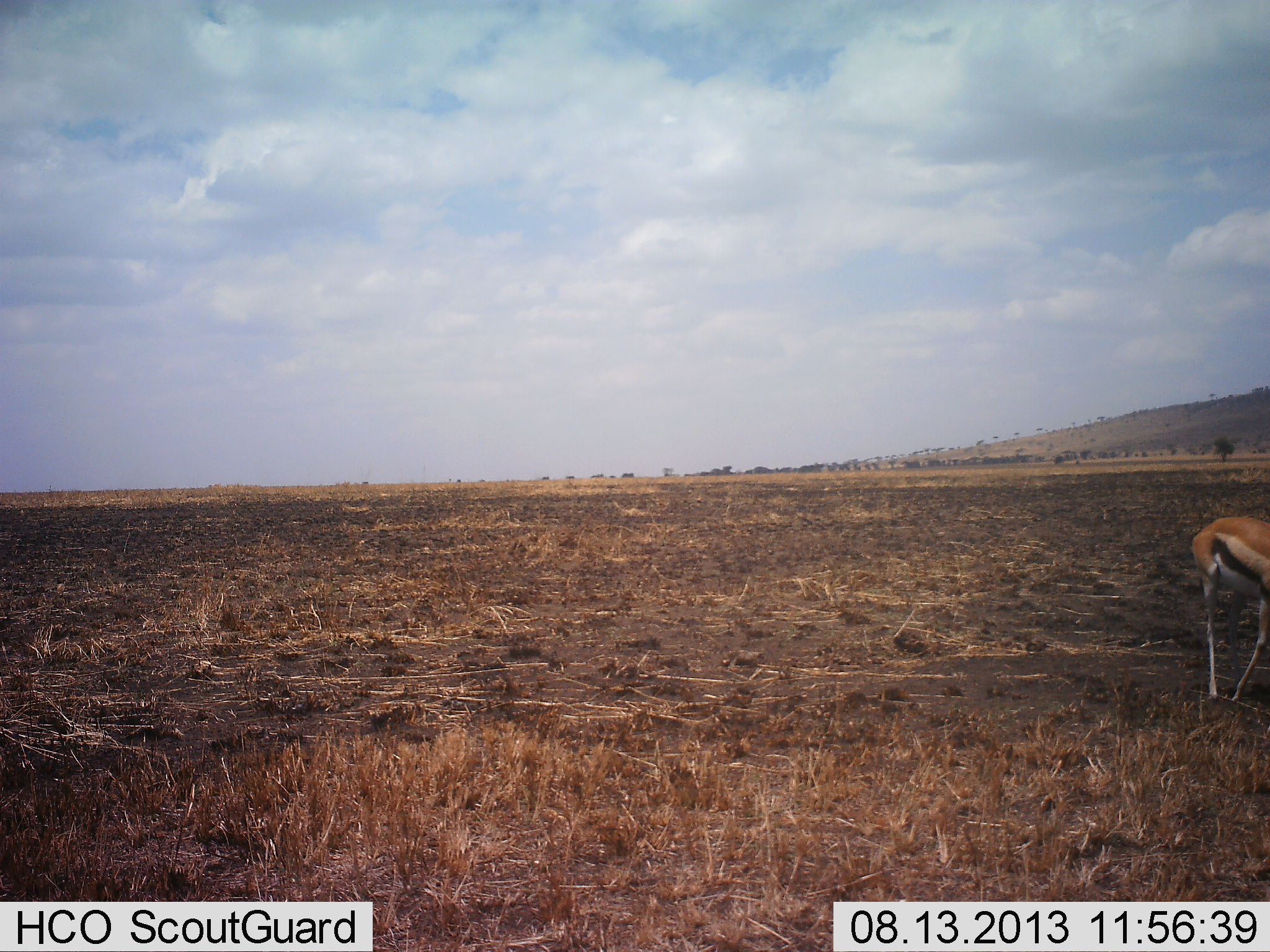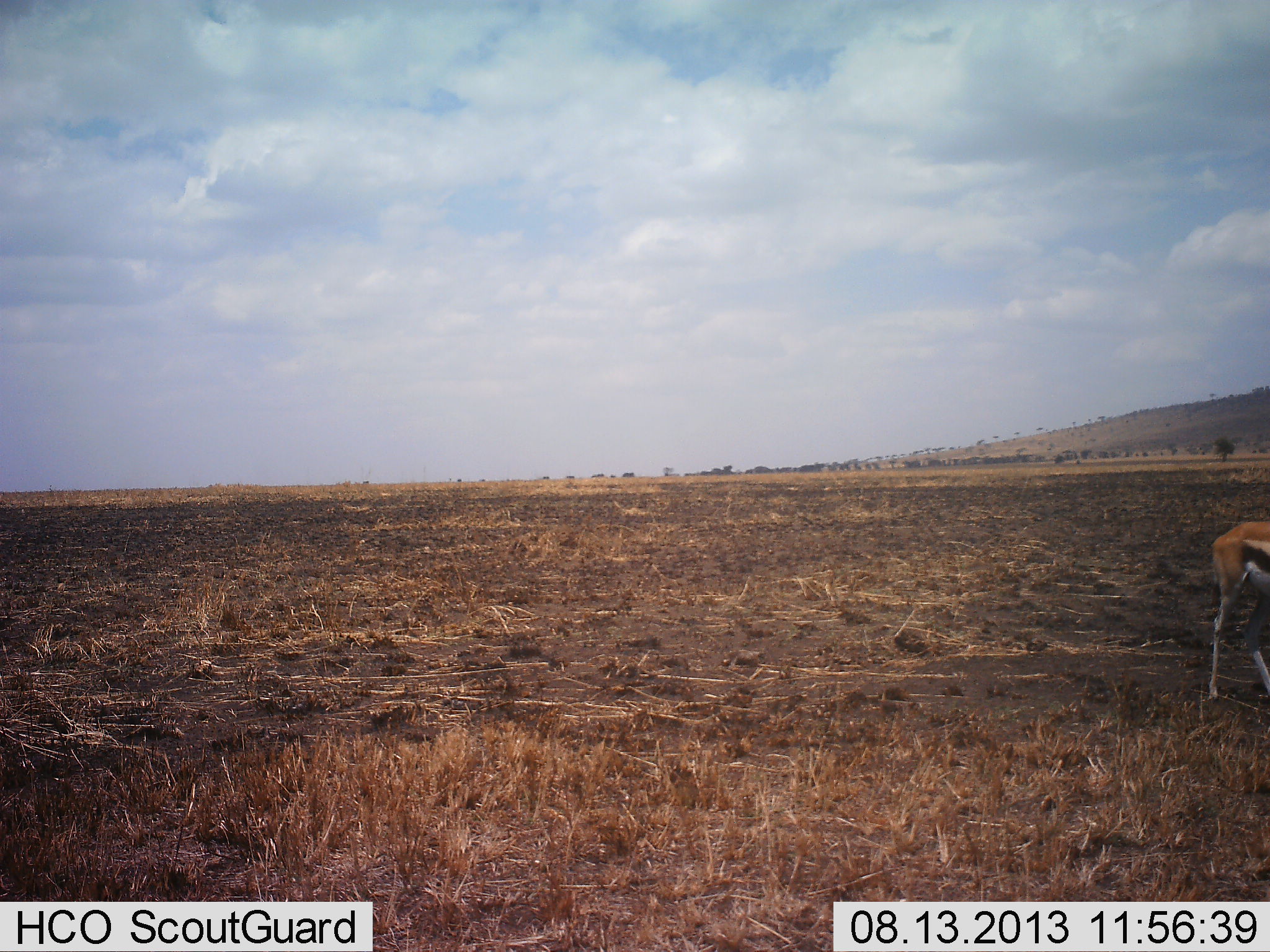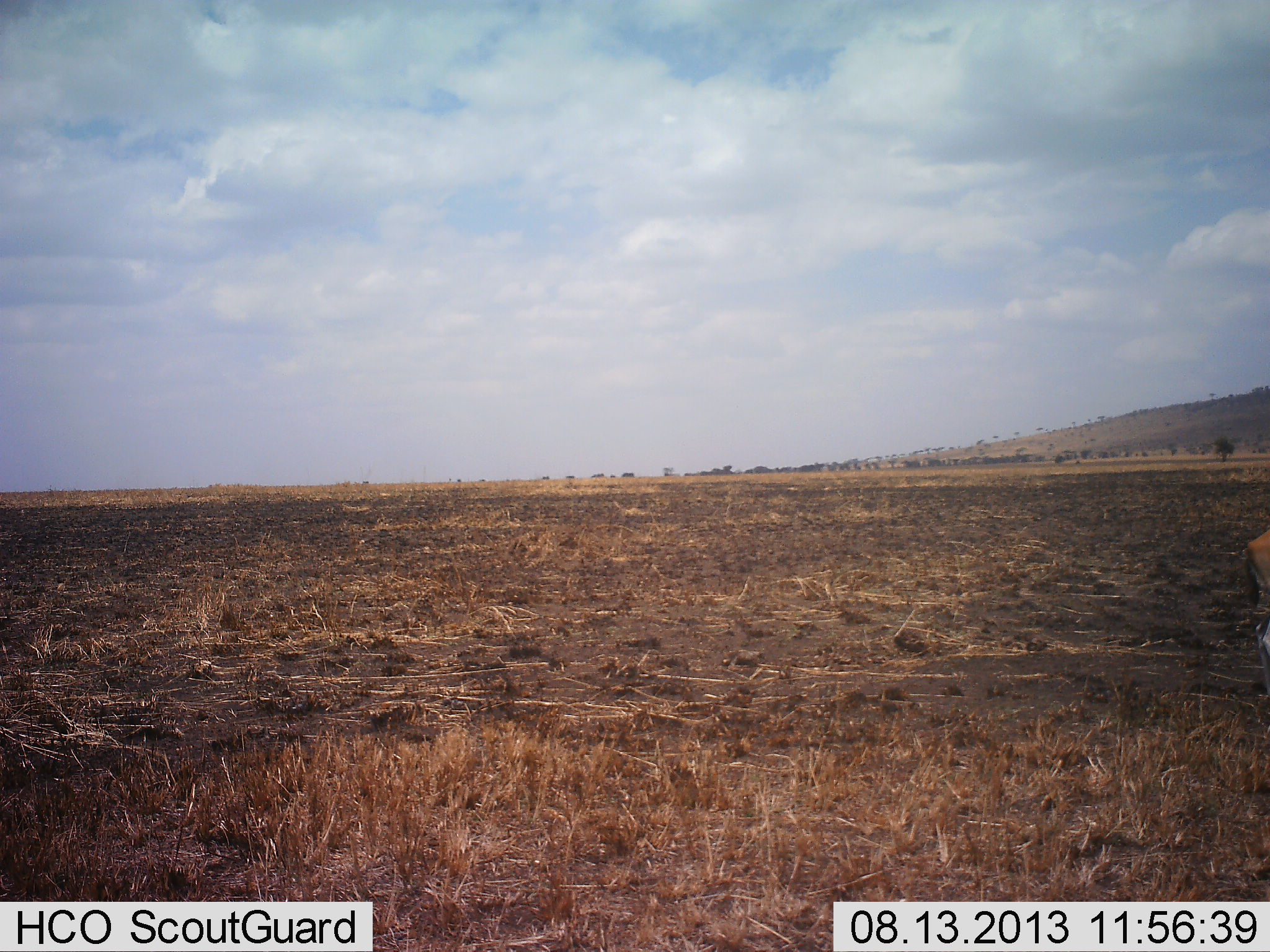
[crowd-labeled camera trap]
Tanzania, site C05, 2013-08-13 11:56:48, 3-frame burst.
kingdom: Animalia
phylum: Chordata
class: Mammalia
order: Artiodactyla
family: Bovidae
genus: Eudorcas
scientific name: Eudorcas thomsonii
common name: thomson's gazelle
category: gazellethomsons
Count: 1.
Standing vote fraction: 28%.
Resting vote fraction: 0%.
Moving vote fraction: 61%.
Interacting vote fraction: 6%.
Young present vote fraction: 0%.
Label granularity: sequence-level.